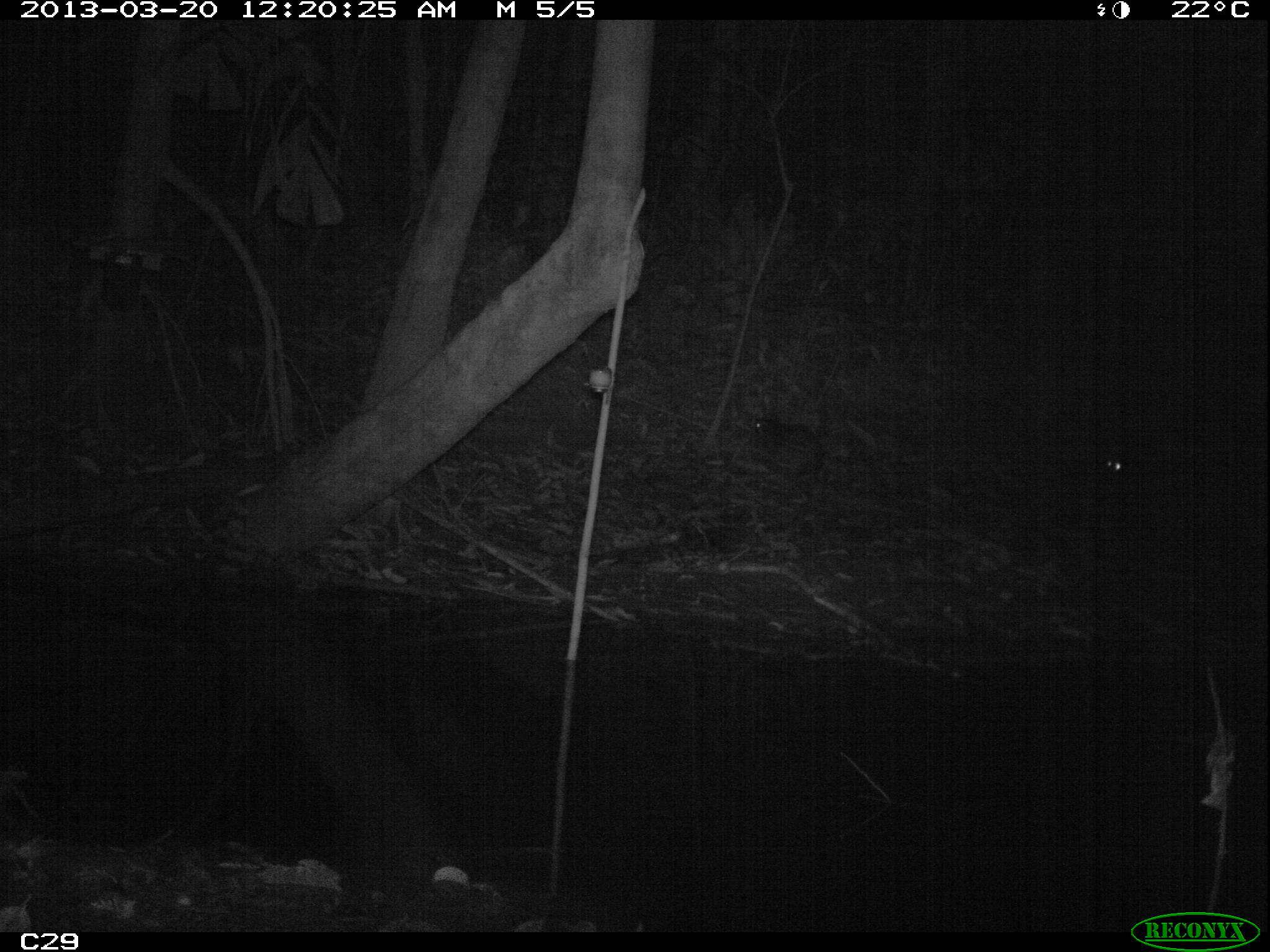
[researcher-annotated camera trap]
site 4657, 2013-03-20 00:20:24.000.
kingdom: Animalia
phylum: Chordata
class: Mammalia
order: Rodentia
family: Cuniculidae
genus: Cuniculus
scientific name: Cuniculus paca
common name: spotted paca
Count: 2.